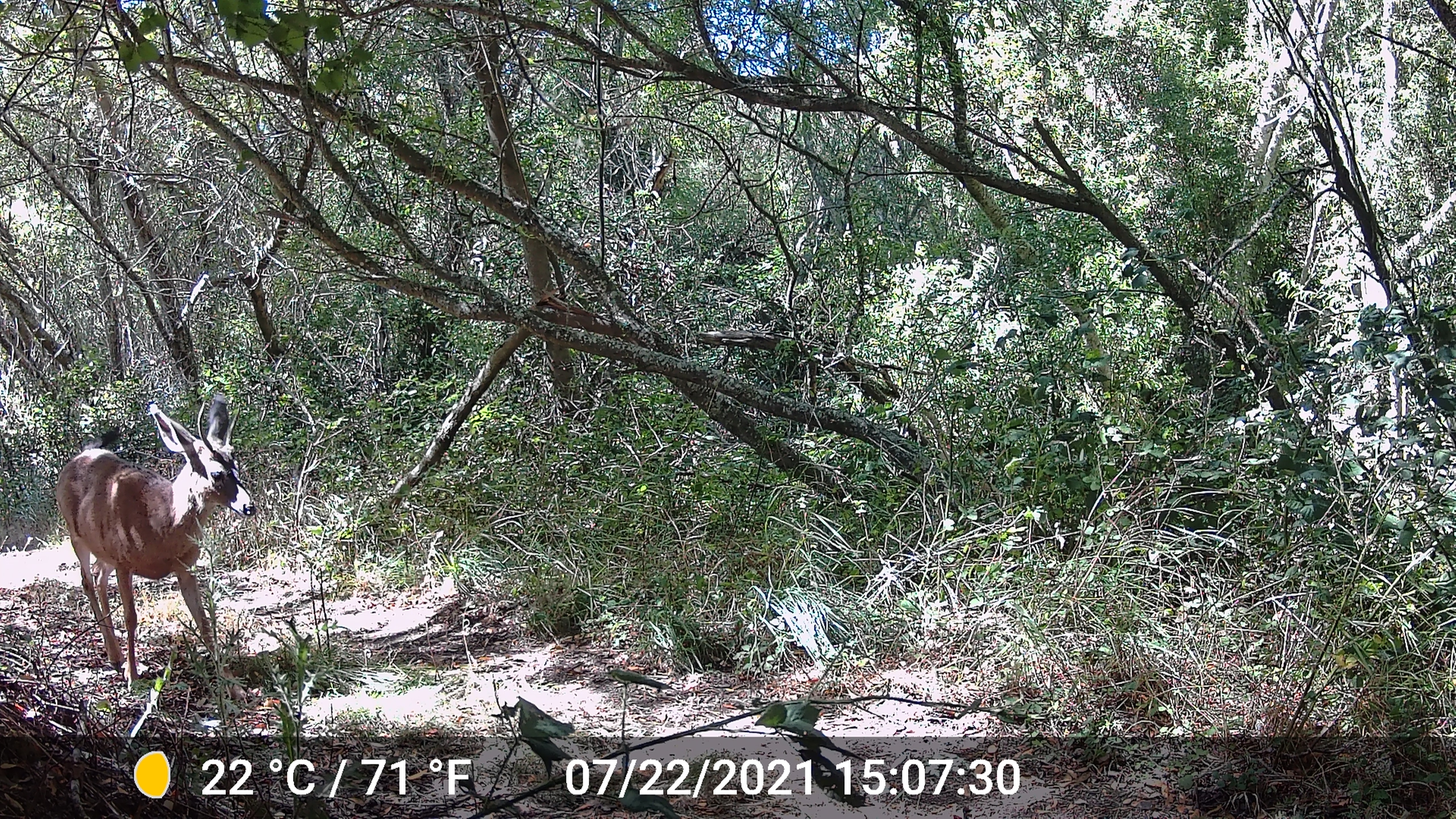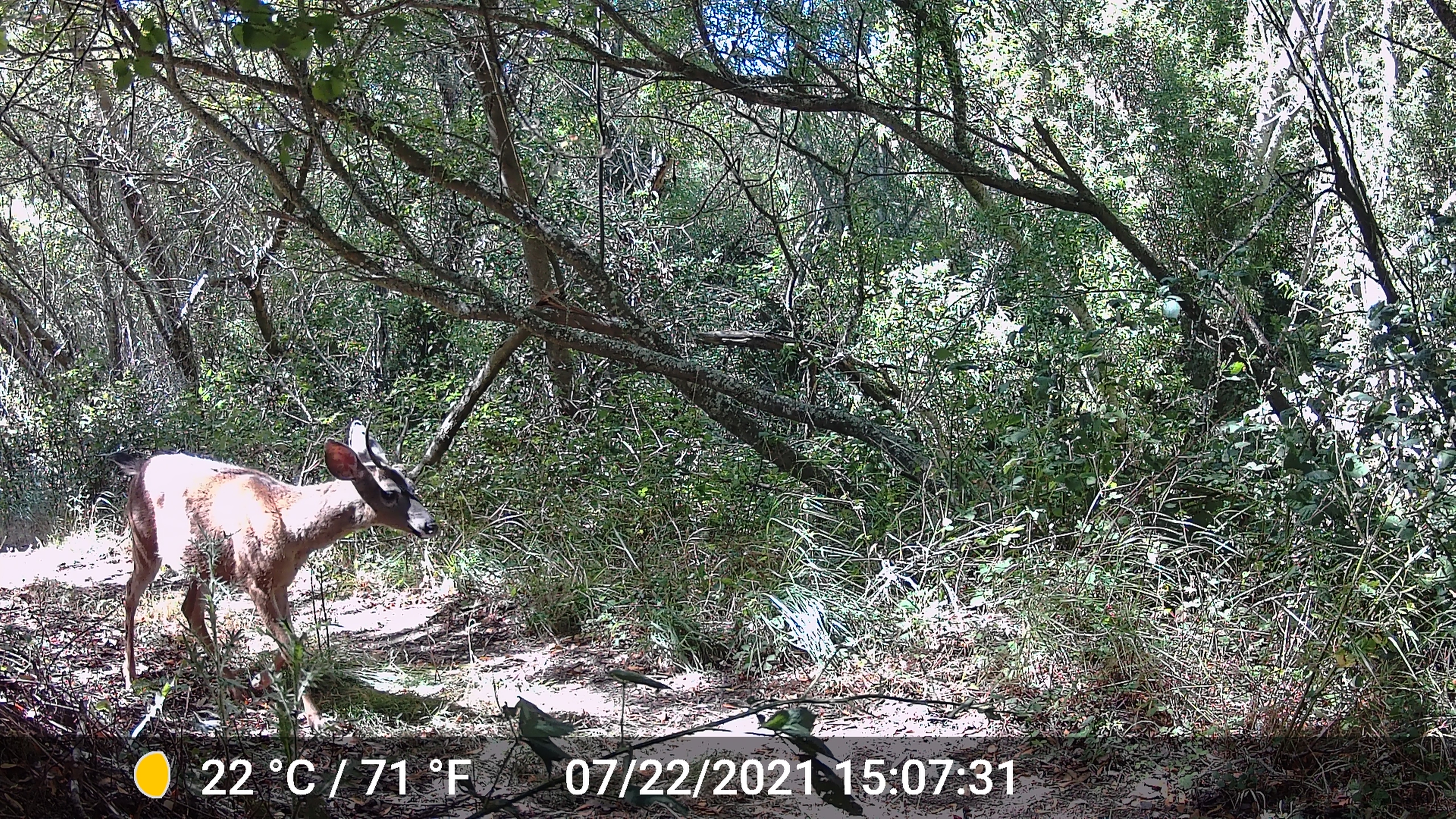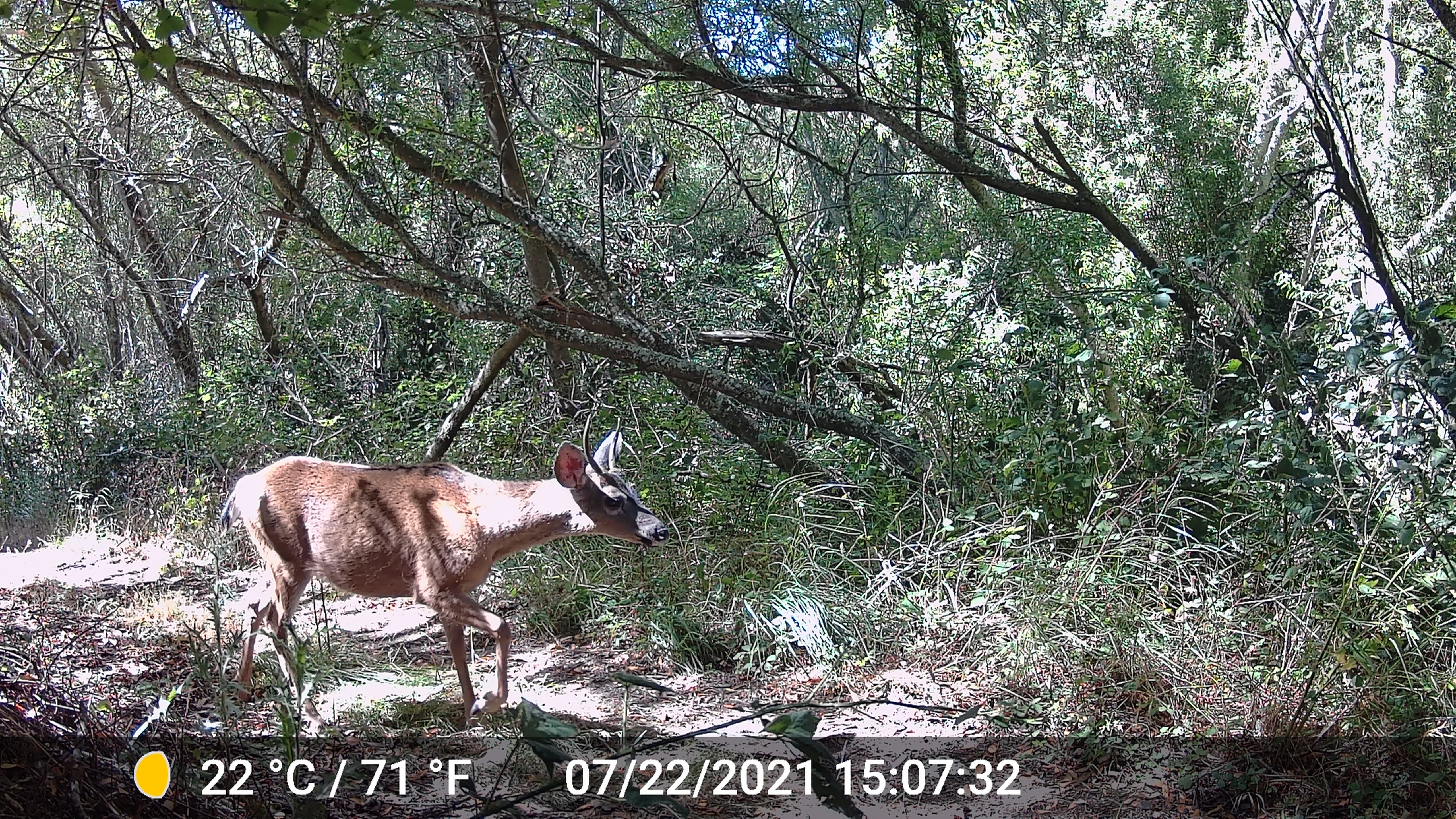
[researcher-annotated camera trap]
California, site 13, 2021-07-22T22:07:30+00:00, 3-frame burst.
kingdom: Animalia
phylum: Chordata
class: Mammalia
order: Artiodactyla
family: Cervidae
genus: Odocoileus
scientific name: Odocoileus hemionus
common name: mule deer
Mule deer (Odocoileus hemionus).